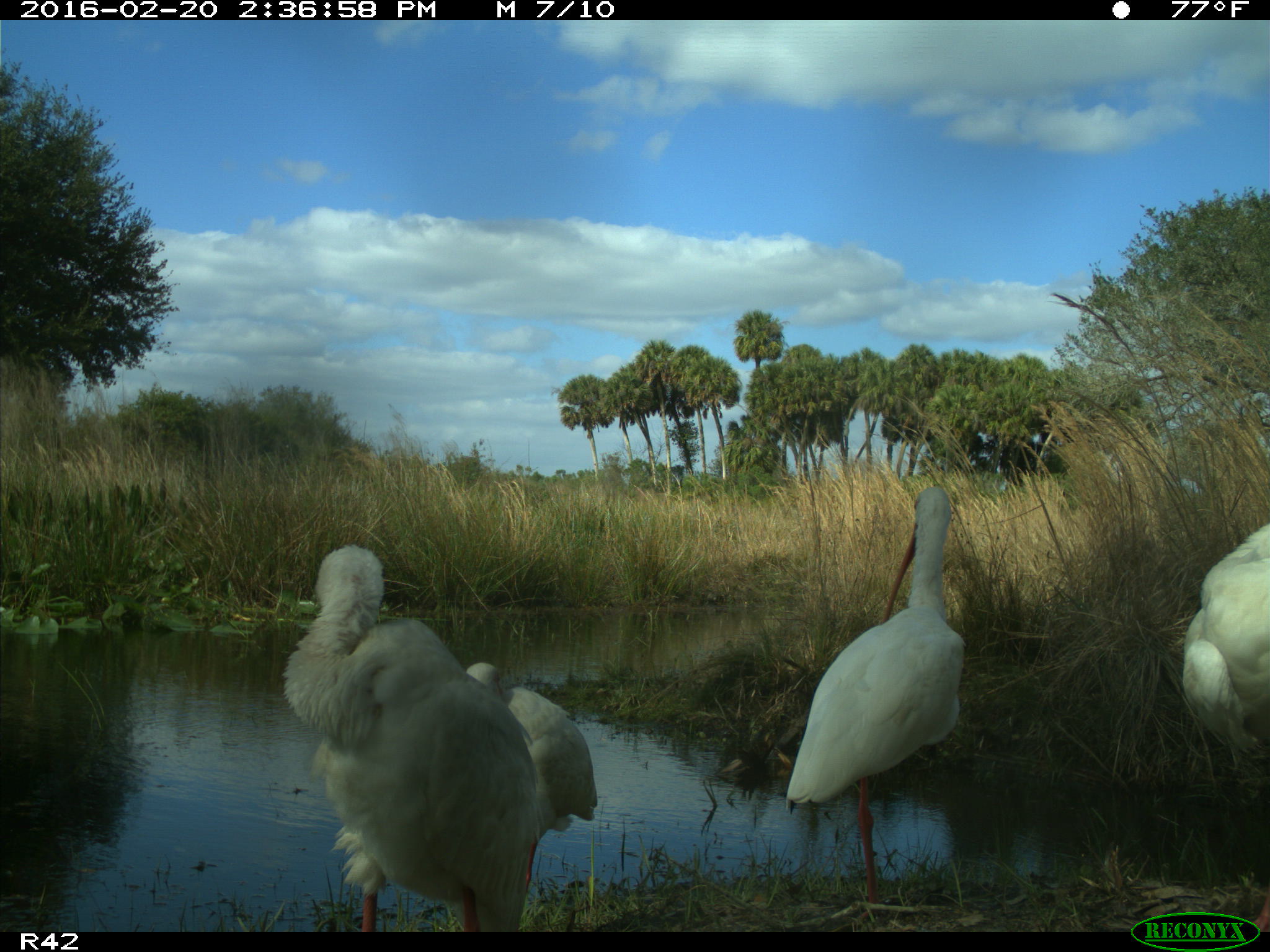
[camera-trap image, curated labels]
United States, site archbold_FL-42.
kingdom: Animalia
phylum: Chordata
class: Aves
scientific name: Aves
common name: birds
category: unidentified bird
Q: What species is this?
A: Unidentified bird (birds) (Aves).